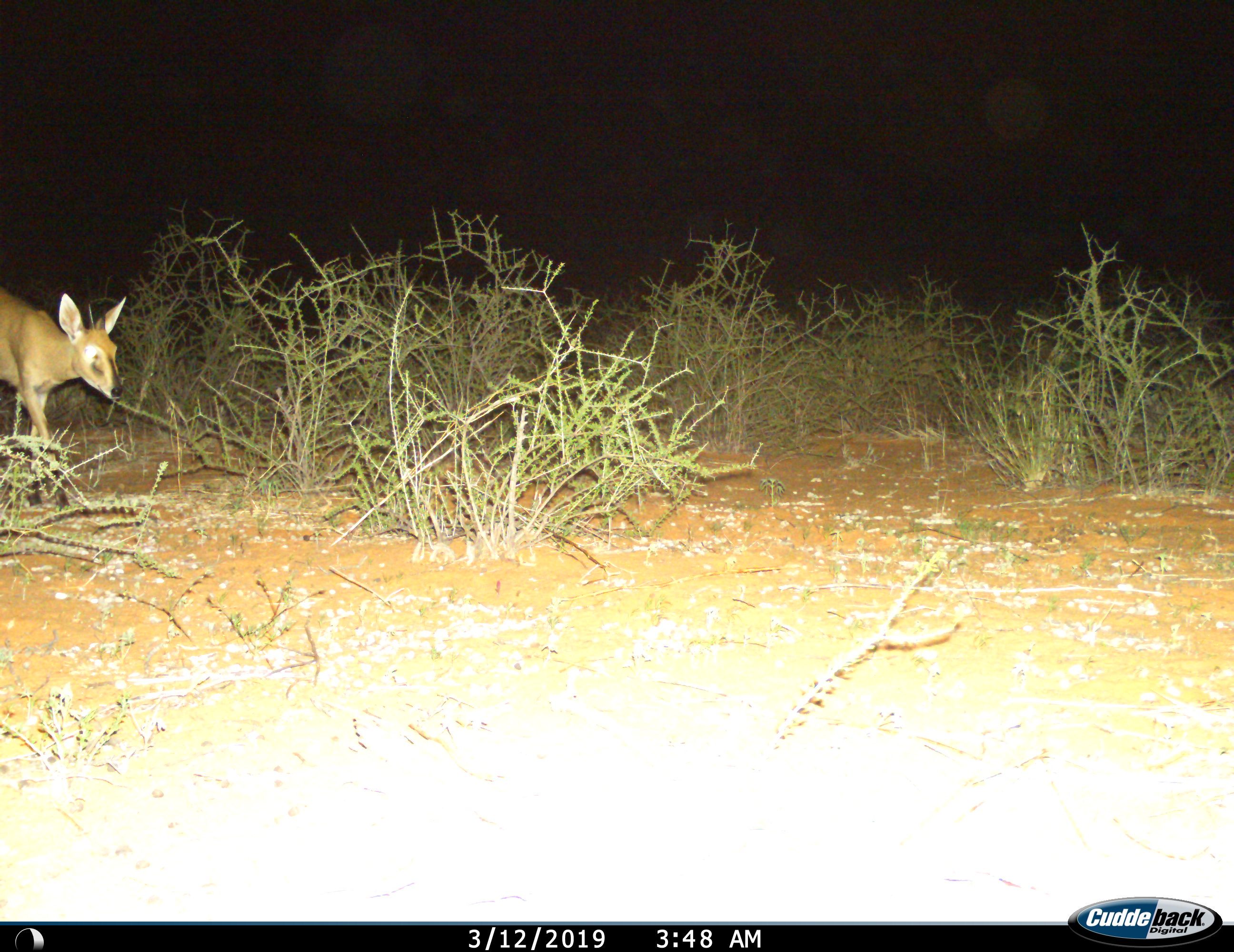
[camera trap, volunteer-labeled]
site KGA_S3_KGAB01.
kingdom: Animalia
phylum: Chordata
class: Mammalia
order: Artiodactyla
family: Bovidae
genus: Sylvicapra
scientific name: Sylvicapra grimmia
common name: common duiker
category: duikercommongrey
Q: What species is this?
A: Duikercommongrey (common duiker) (Sylvicapra grimmia).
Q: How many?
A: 1.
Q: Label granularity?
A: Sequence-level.